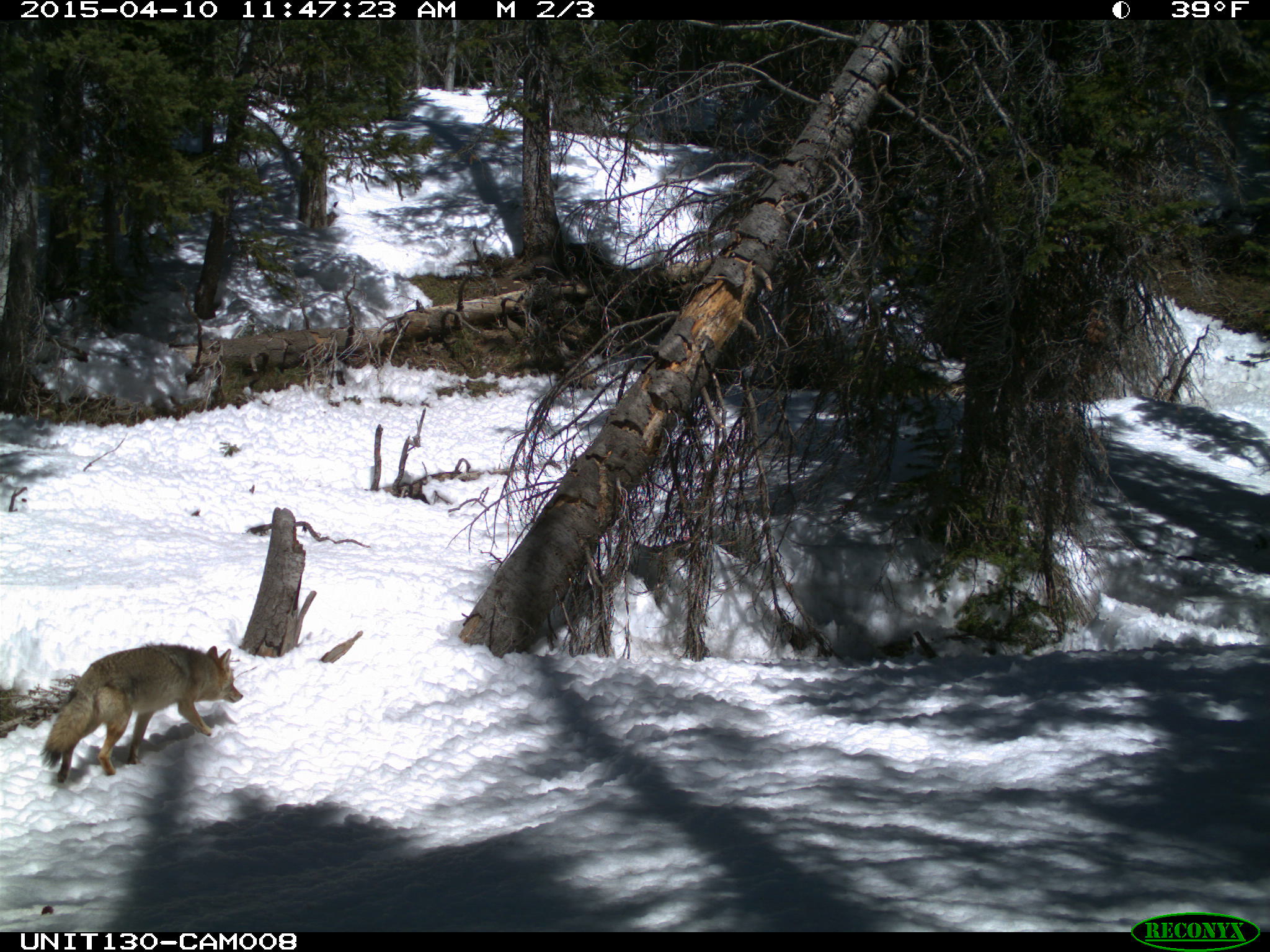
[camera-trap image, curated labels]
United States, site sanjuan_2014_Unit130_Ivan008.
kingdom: Animalia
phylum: Chordata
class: Mammalia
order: Carnivora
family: Canidae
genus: Canis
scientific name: Canis latrans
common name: coyote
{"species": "Canis latrans (coyote)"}